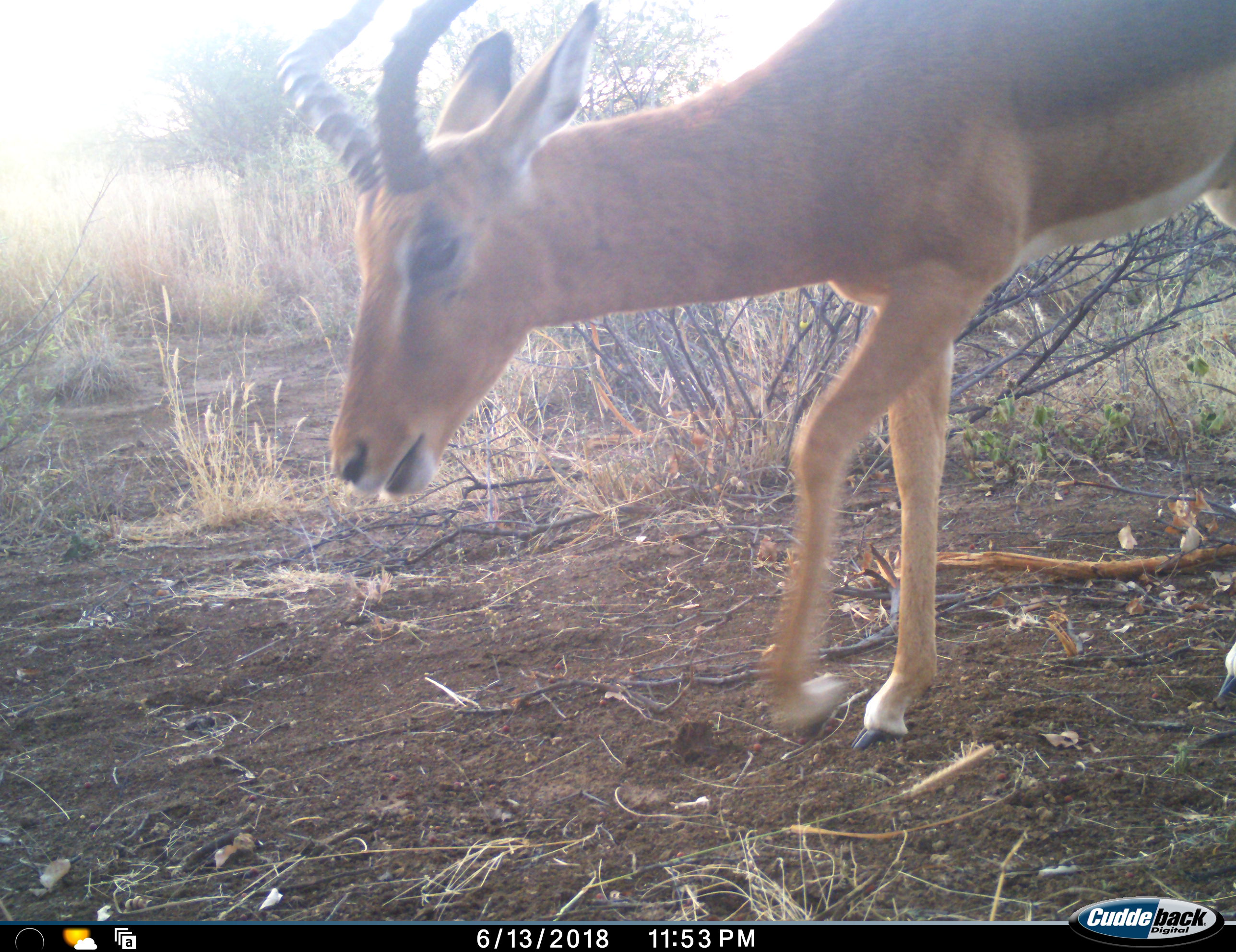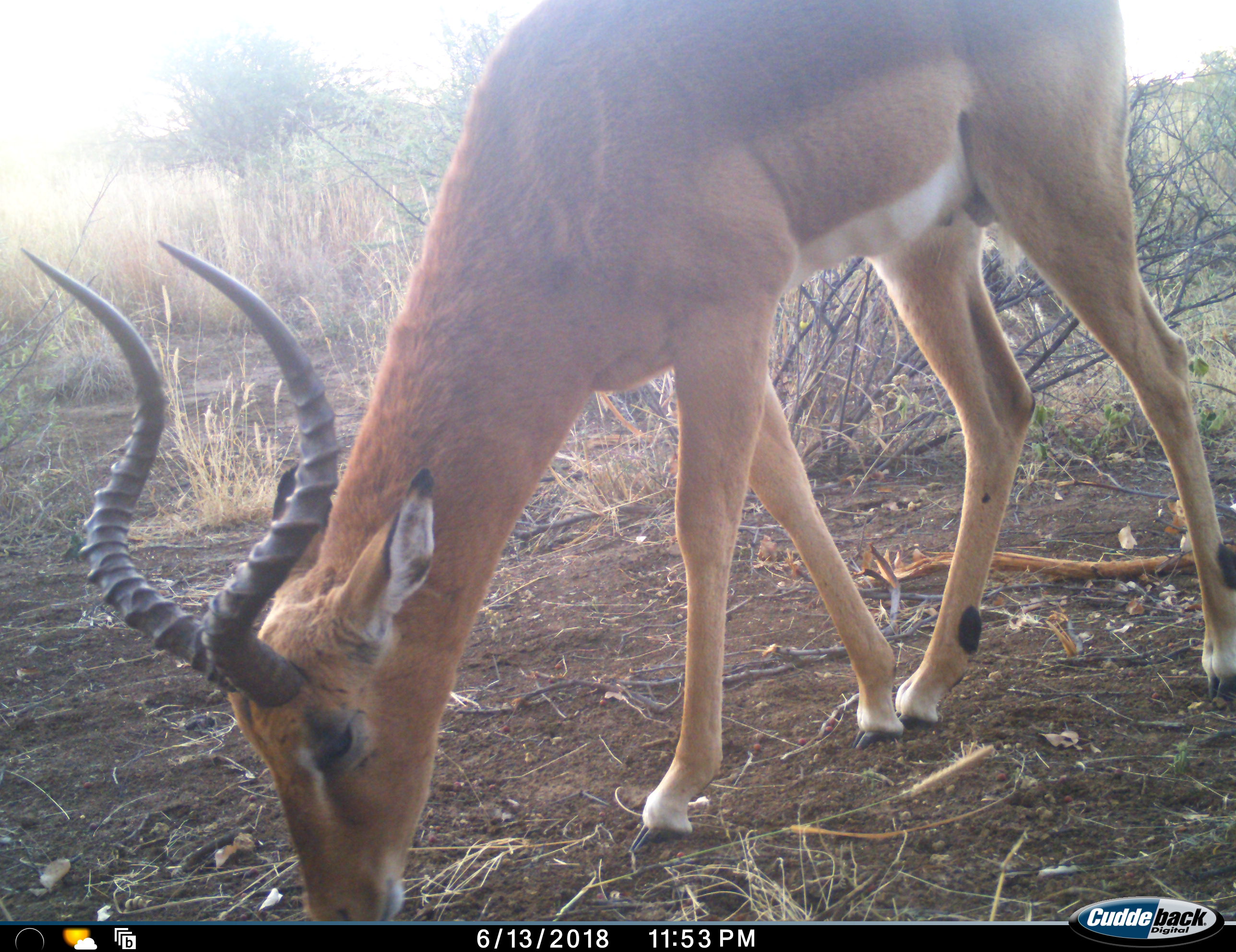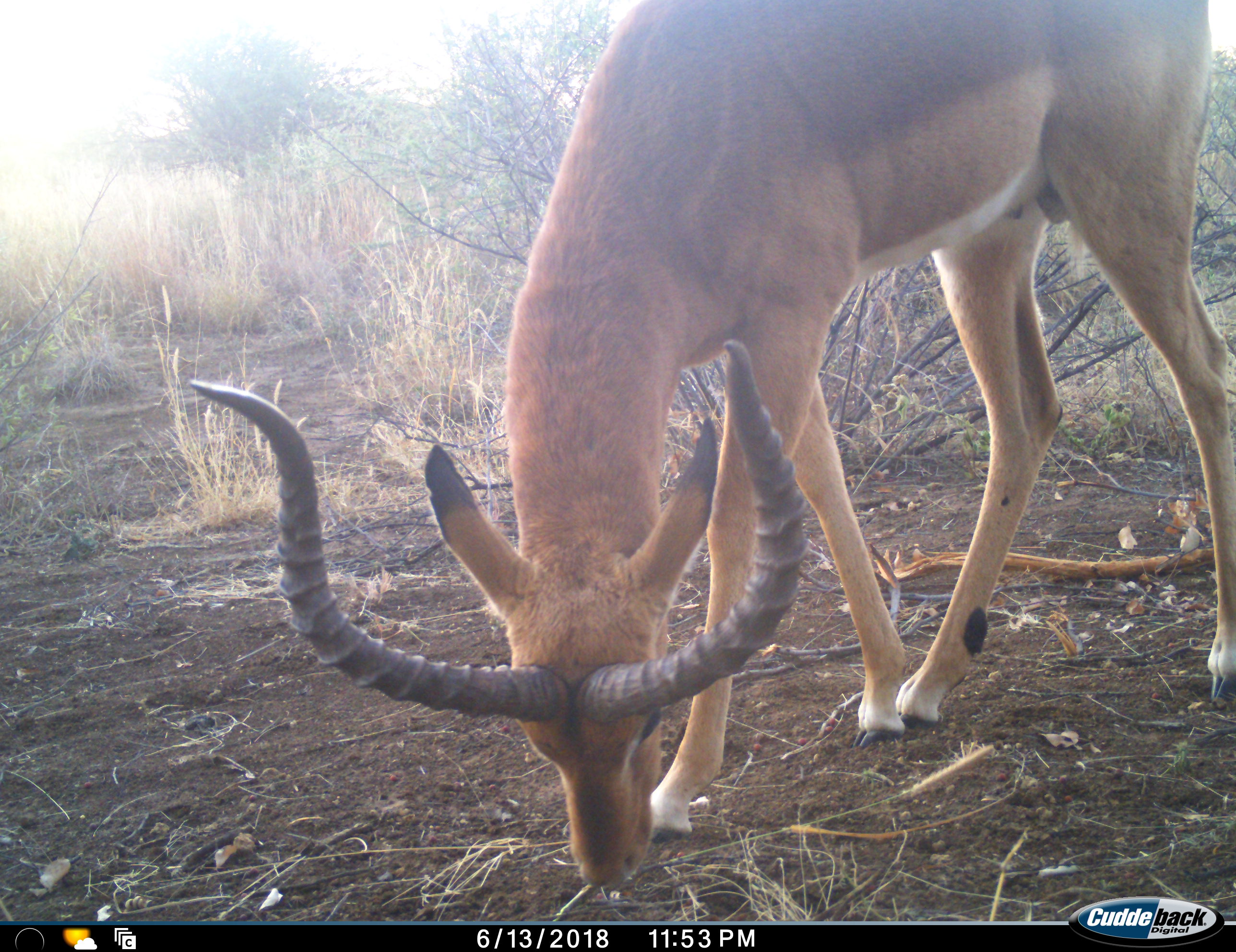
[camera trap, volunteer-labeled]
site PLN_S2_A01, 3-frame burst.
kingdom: Animalia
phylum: Chordata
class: Mammalia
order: Artiodactyla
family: Bovidae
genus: Aepyceros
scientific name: Aepyceros melampus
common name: impala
Impala (Aepyceros melampus), count 1. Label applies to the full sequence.